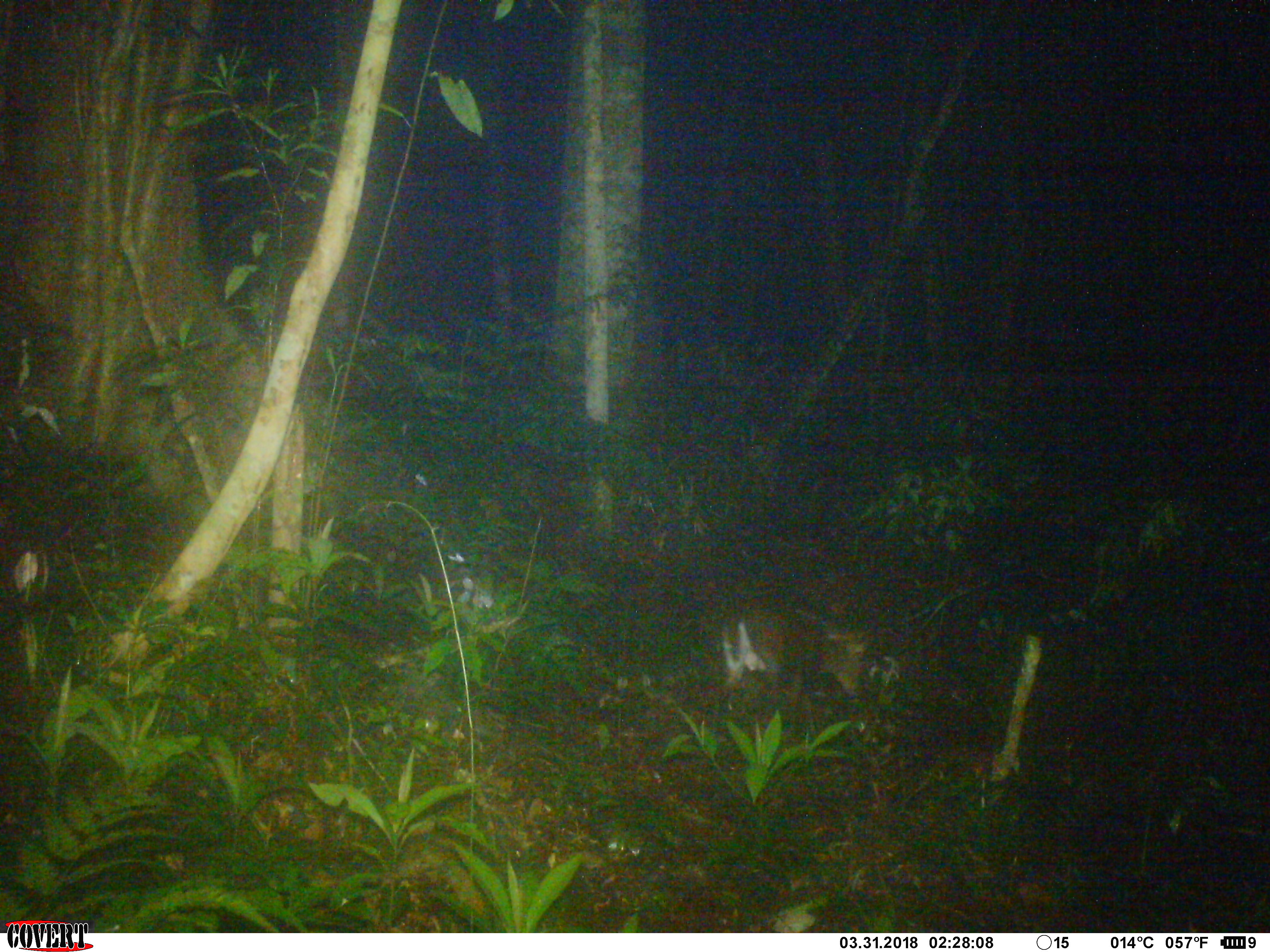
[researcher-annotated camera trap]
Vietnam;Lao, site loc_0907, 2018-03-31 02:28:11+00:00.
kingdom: Animalia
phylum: Chordata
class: Mammalia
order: Artiodactyla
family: Cervidae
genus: Muntiacus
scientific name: Muntiacus rooseveltorum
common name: roosevelt's muntjac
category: roosevelts muntjac group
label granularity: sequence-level